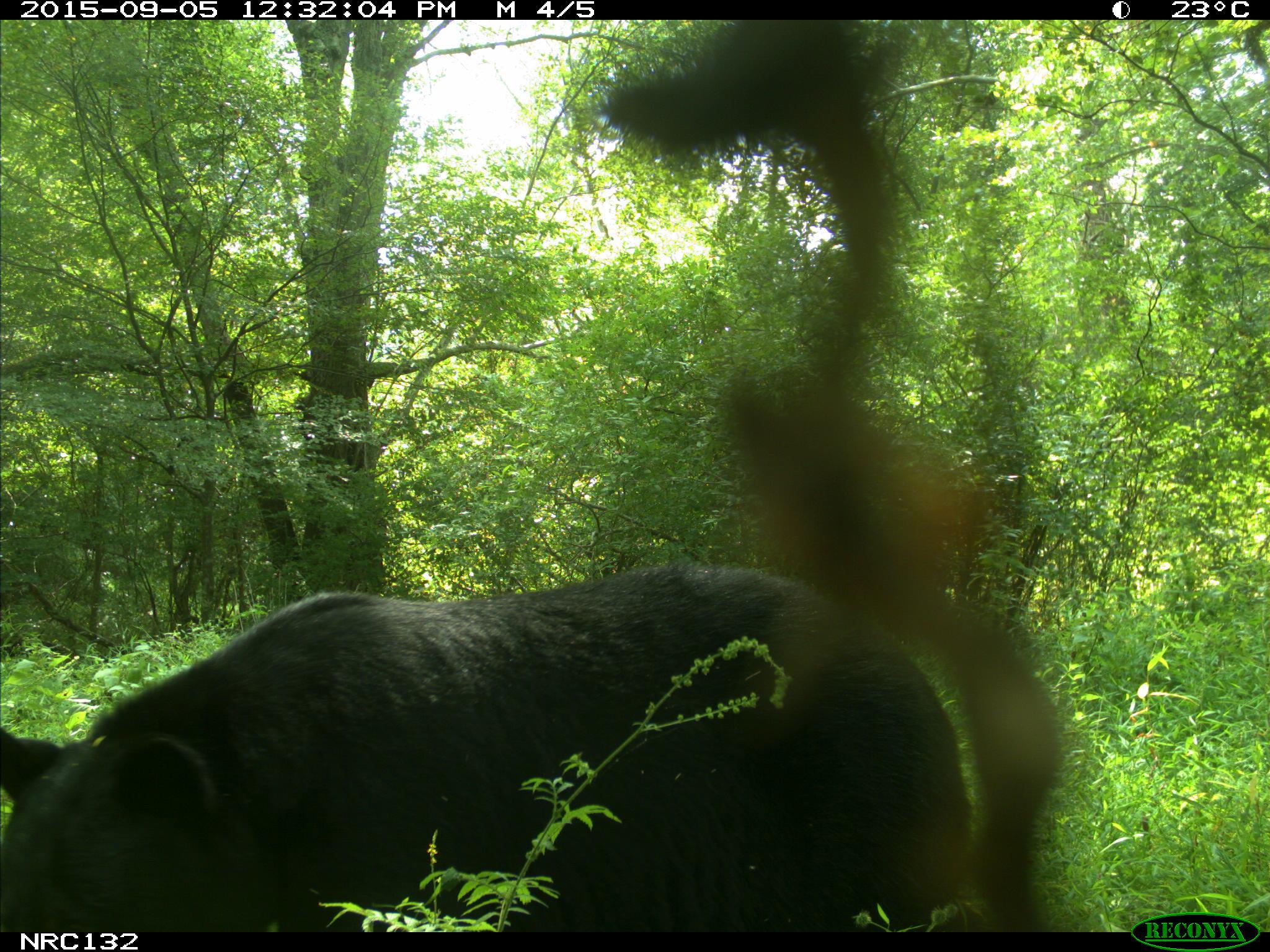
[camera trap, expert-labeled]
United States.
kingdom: Animalia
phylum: Chordata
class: Mammalia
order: Carnivora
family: Ursidae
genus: Ursus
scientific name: Ursus americanus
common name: american black bear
American Black Bear (Ursus americanus).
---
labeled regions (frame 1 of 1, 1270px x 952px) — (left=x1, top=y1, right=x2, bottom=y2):
American Black Bear: (left=4, top=518, right=978, bottom=932)